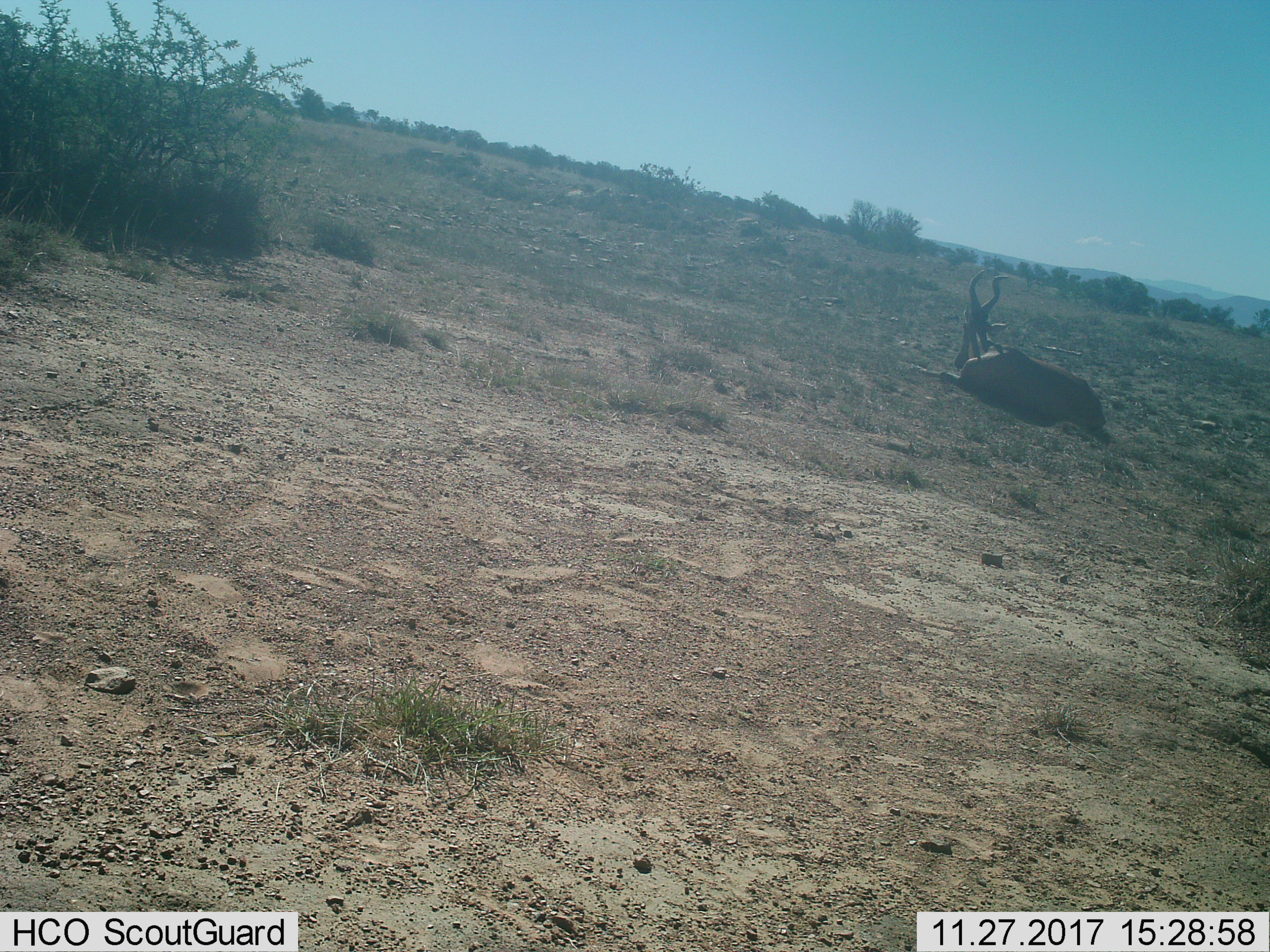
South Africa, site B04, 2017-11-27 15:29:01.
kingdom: Animalia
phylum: Chordata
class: Mammalia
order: Artiodactyla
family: Bovidae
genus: Alcelaphus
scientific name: Alcelaphus buselaphus caama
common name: red hartebeest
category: hartebeestred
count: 1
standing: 0%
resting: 100%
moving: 0%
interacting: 0%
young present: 0%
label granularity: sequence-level